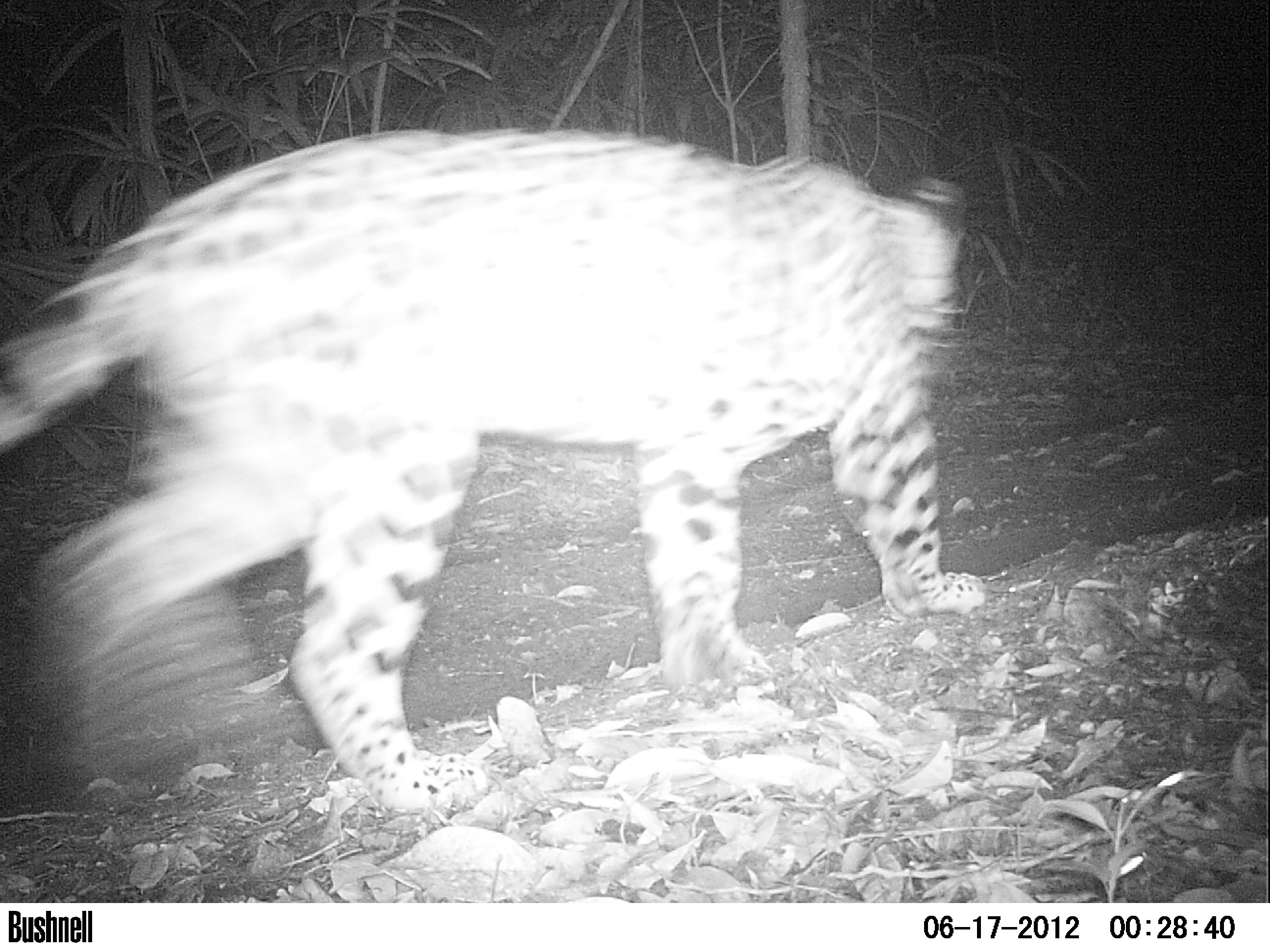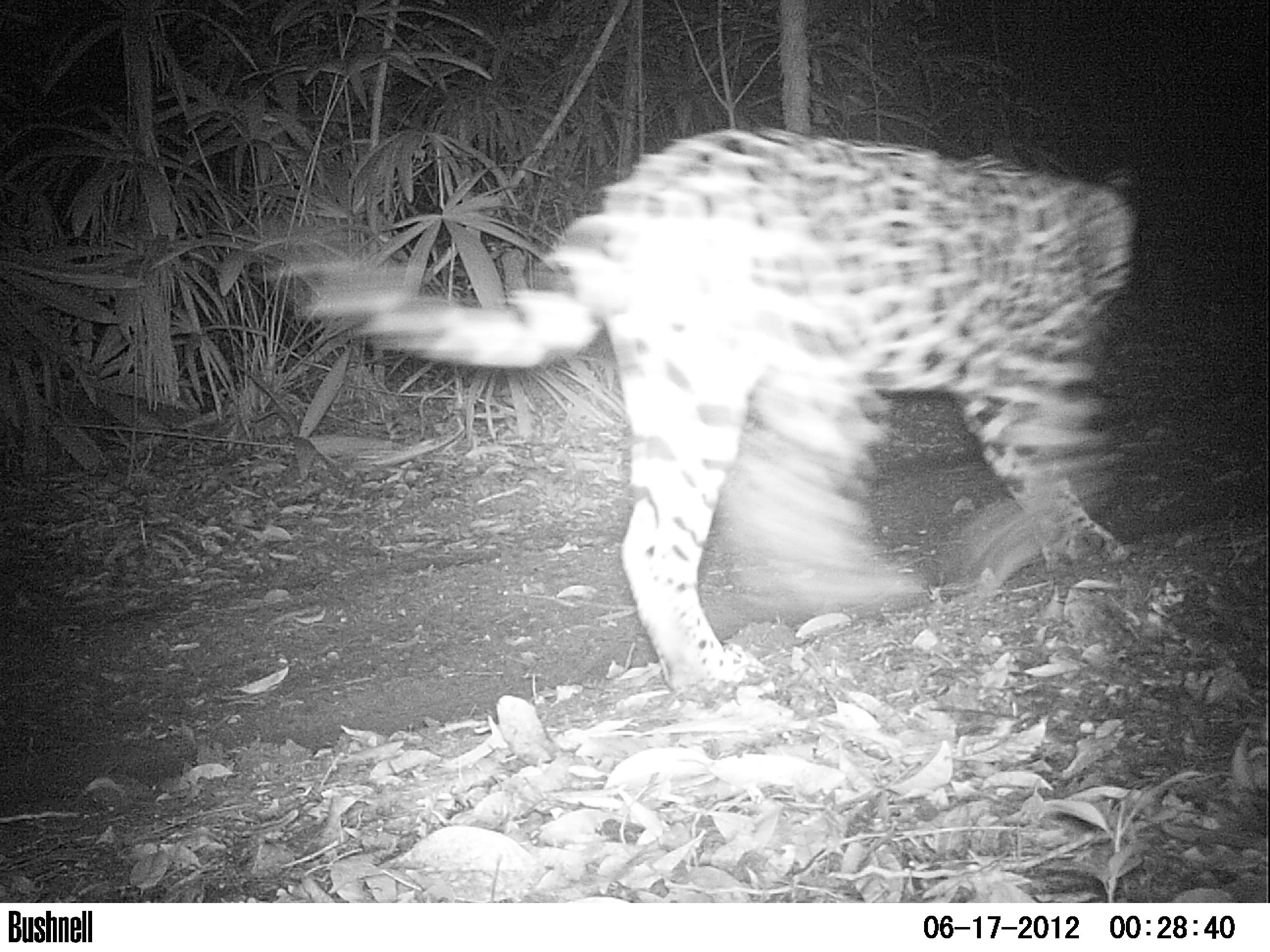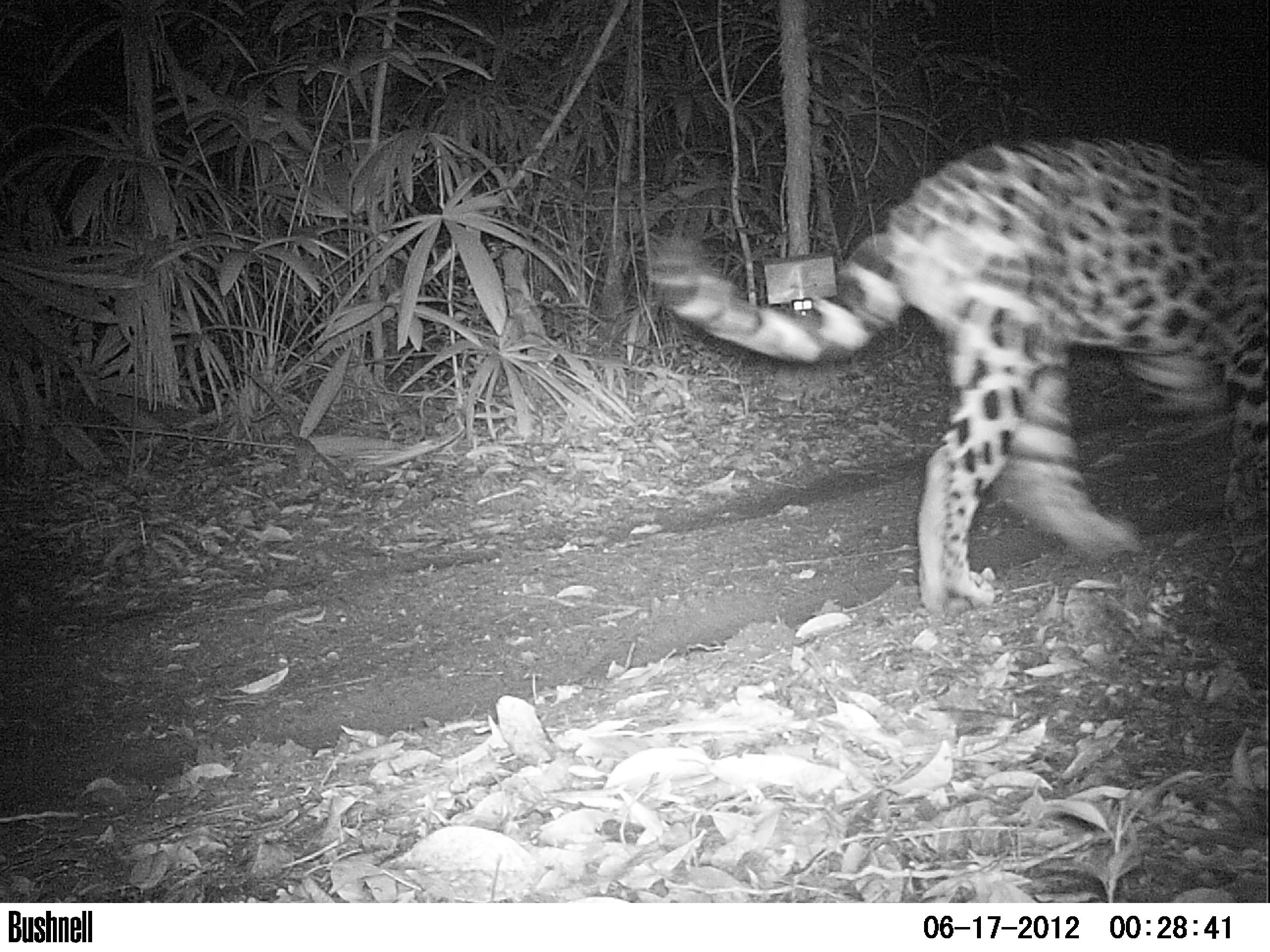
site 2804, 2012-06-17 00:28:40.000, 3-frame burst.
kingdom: Animalia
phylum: Chordata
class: Mammalia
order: Carnivora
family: Felidae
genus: Panthera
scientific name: Panthera onca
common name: jaguar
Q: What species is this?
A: Panthera onca (jaguar).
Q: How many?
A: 1.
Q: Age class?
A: Adult.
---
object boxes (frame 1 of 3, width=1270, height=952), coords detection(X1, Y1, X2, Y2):
panthera onca: detection(0, 126, 987, 821)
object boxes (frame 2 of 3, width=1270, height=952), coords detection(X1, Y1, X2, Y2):
panthera onca: detection(239, 118, 1149, 701)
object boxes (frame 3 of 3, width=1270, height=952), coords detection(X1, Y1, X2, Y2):
panthera onca: detection(641, 124, 1261, 621)